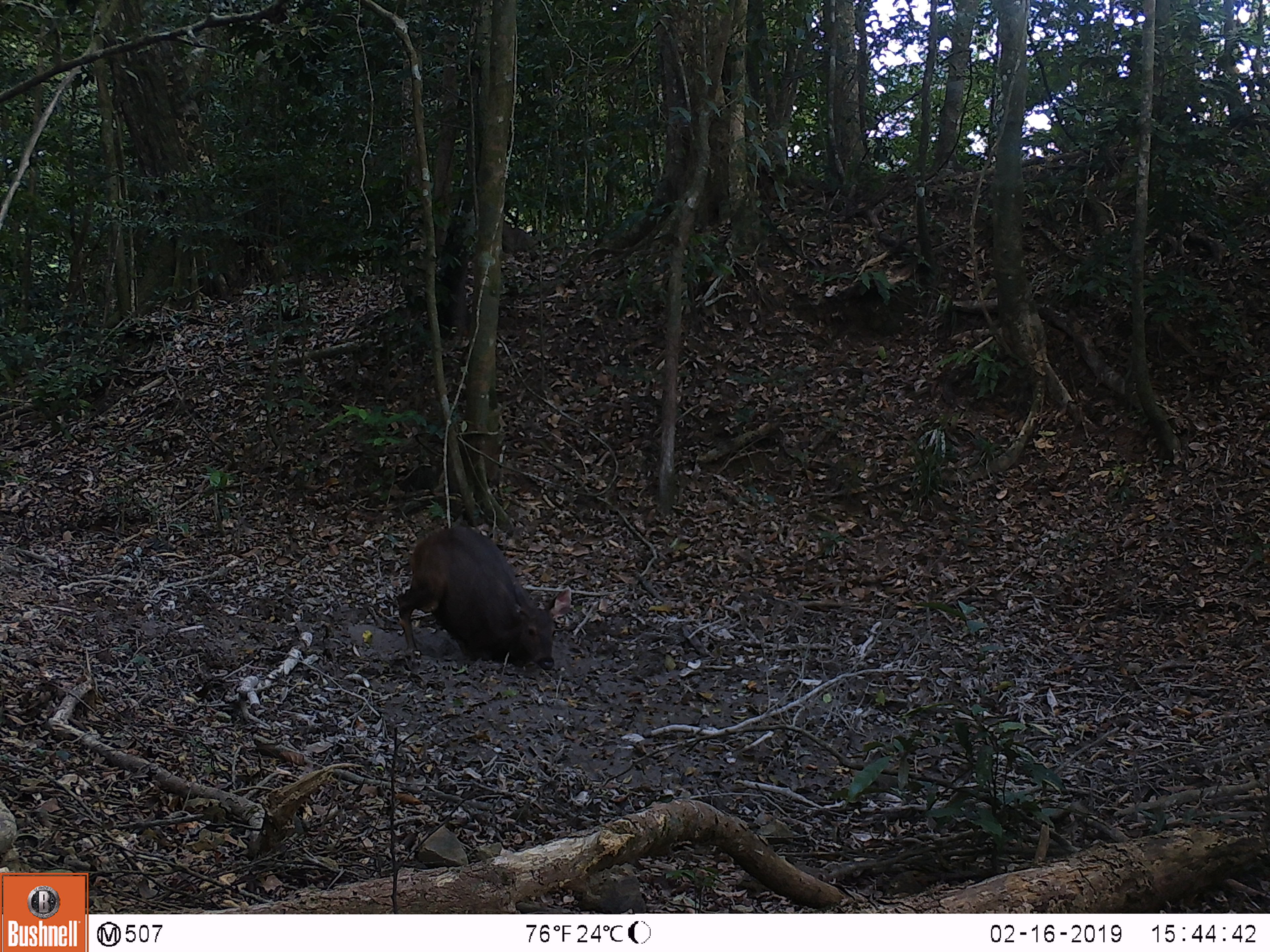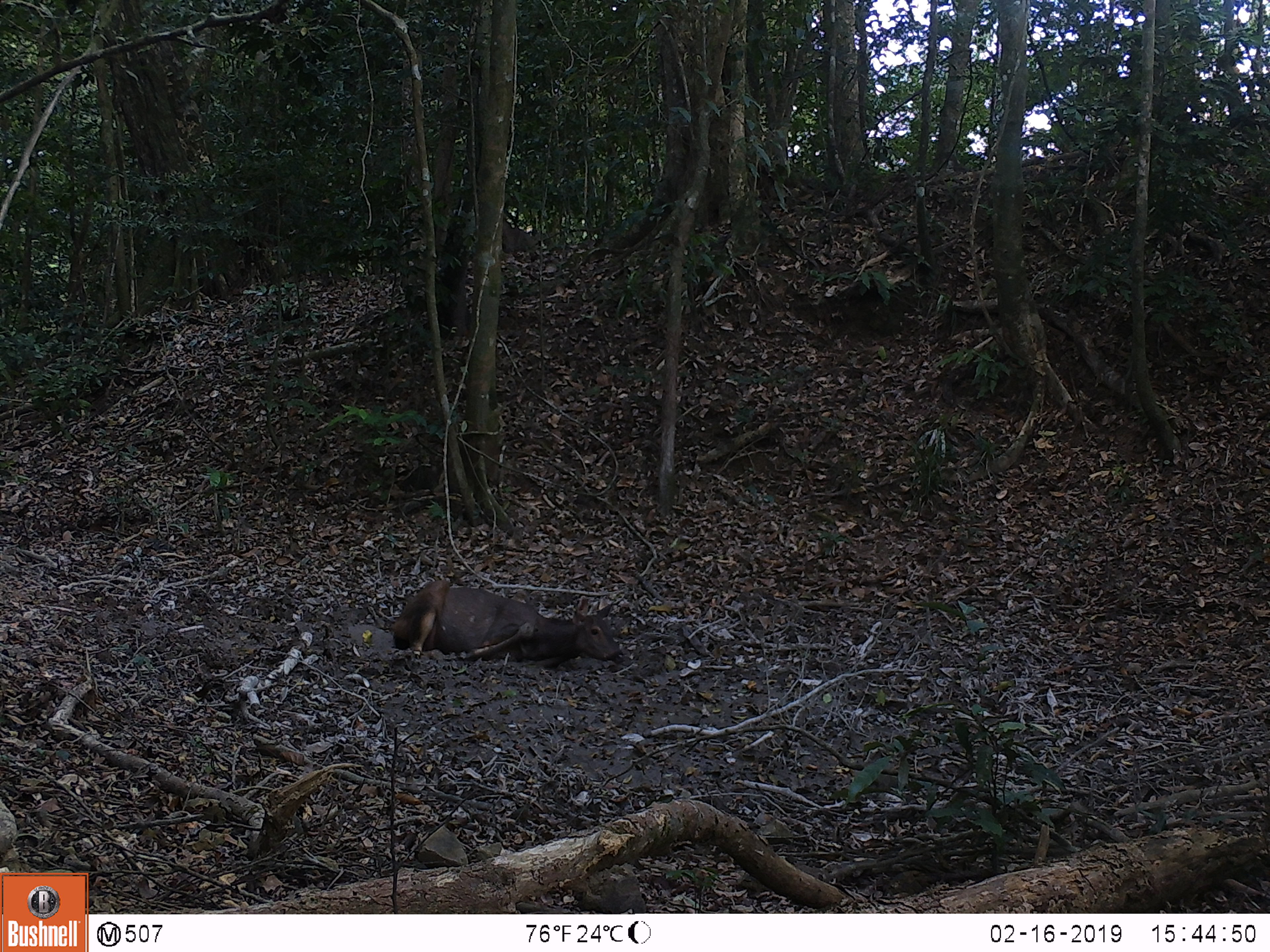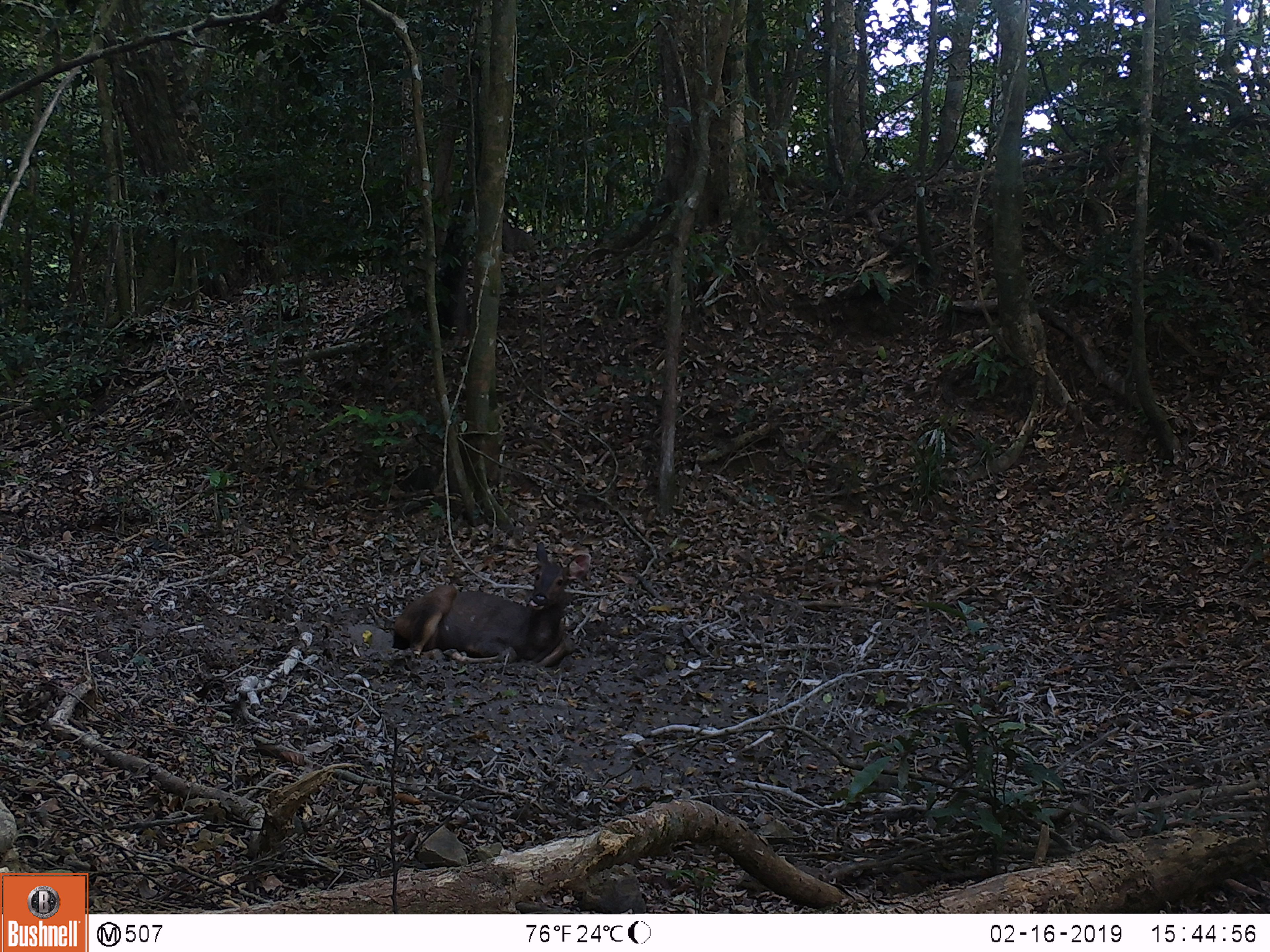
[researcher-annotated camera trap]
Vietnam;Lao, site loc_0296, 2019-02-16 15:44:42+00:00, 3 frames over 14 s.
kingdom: Animalia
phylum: Chordata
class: Mammalia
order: Artiodactyla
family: Cervidae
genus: Rusa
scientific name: Rusa unicolor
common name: sambar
Sambar (Rusa unicolor). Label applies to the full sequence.